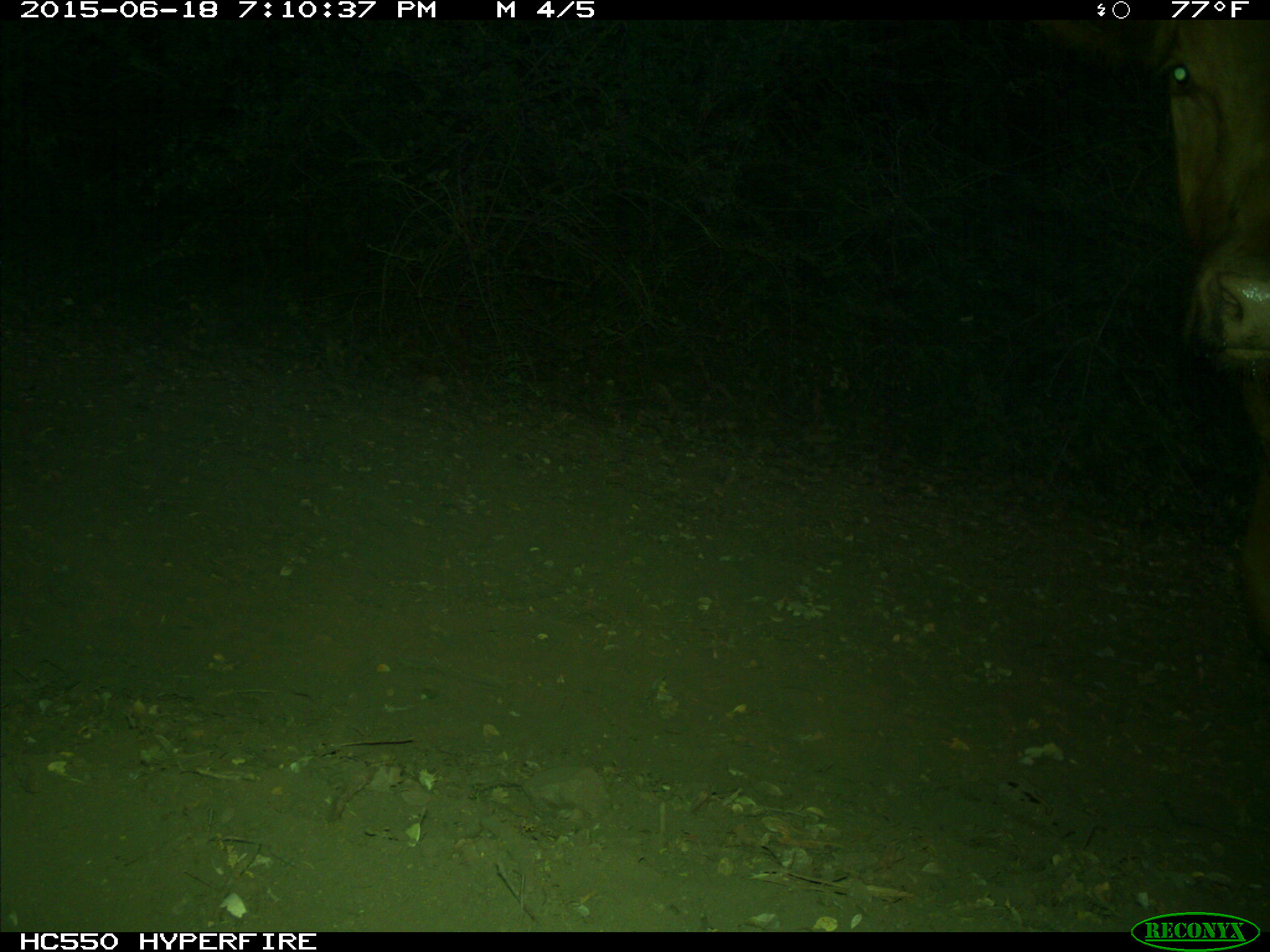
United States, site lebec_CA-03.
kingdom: Animalia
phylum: Chordata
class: Mammalia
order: Artiodactyla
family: Bovidae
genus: Bos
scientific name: Bos taurus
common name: domestic cow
Bos taurus (domestic cow).